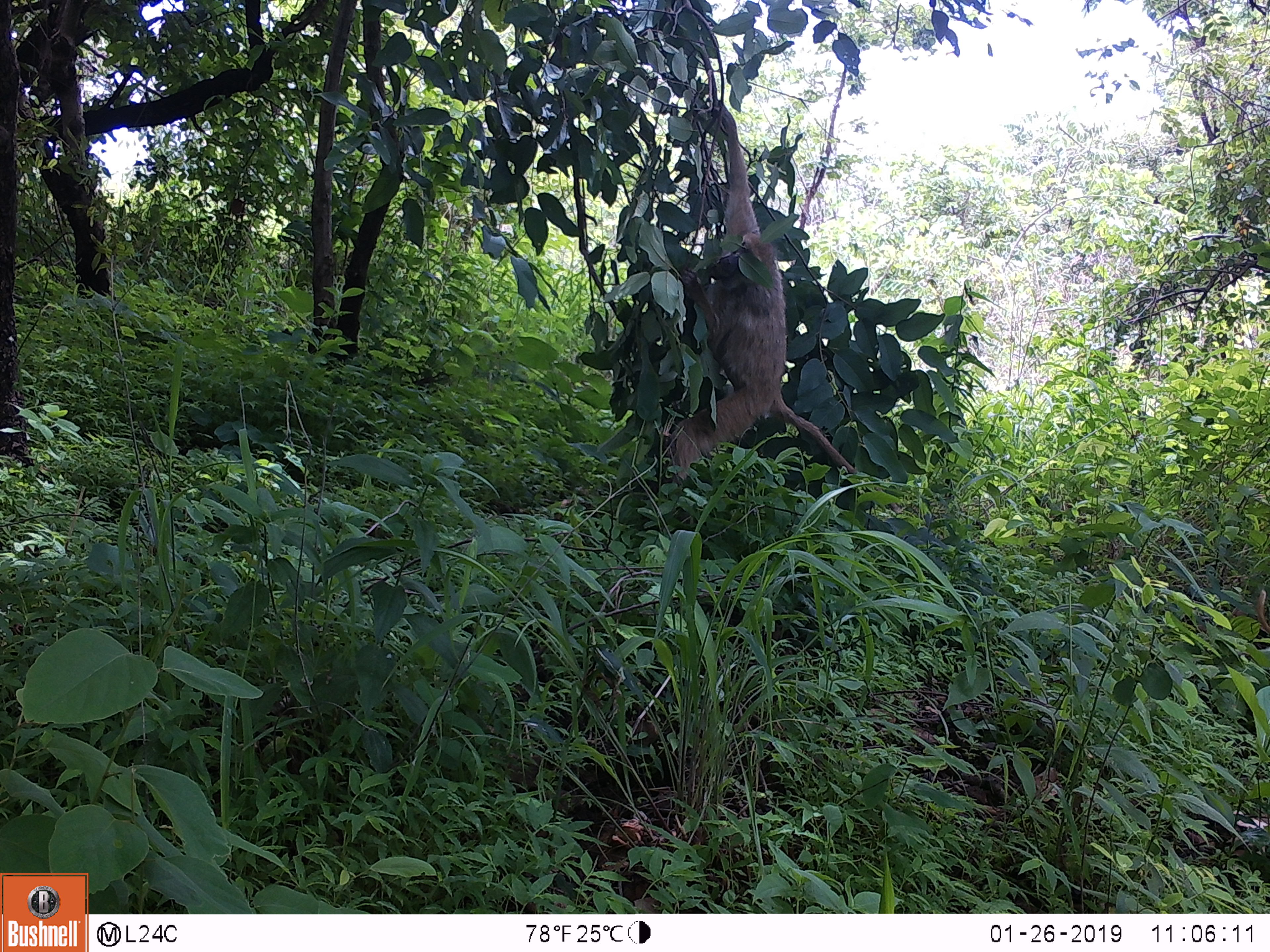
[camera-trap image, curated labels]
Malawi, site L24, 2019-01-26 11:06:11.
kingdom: Animalia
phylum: Chordata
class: Mammalia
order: Primates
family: Cercopithecidae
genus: Papio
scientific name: Papio cynocephalus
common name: yellow baboon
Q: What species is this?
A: Yellow baboon (Papio cynocephalus).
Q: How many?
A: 1.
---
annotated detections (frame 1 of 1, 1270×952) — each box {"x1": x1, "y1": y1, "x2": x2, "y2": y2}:
yellow baboon: {"x1": 651, "y1": 81, "x2": 892, "y2": 493}